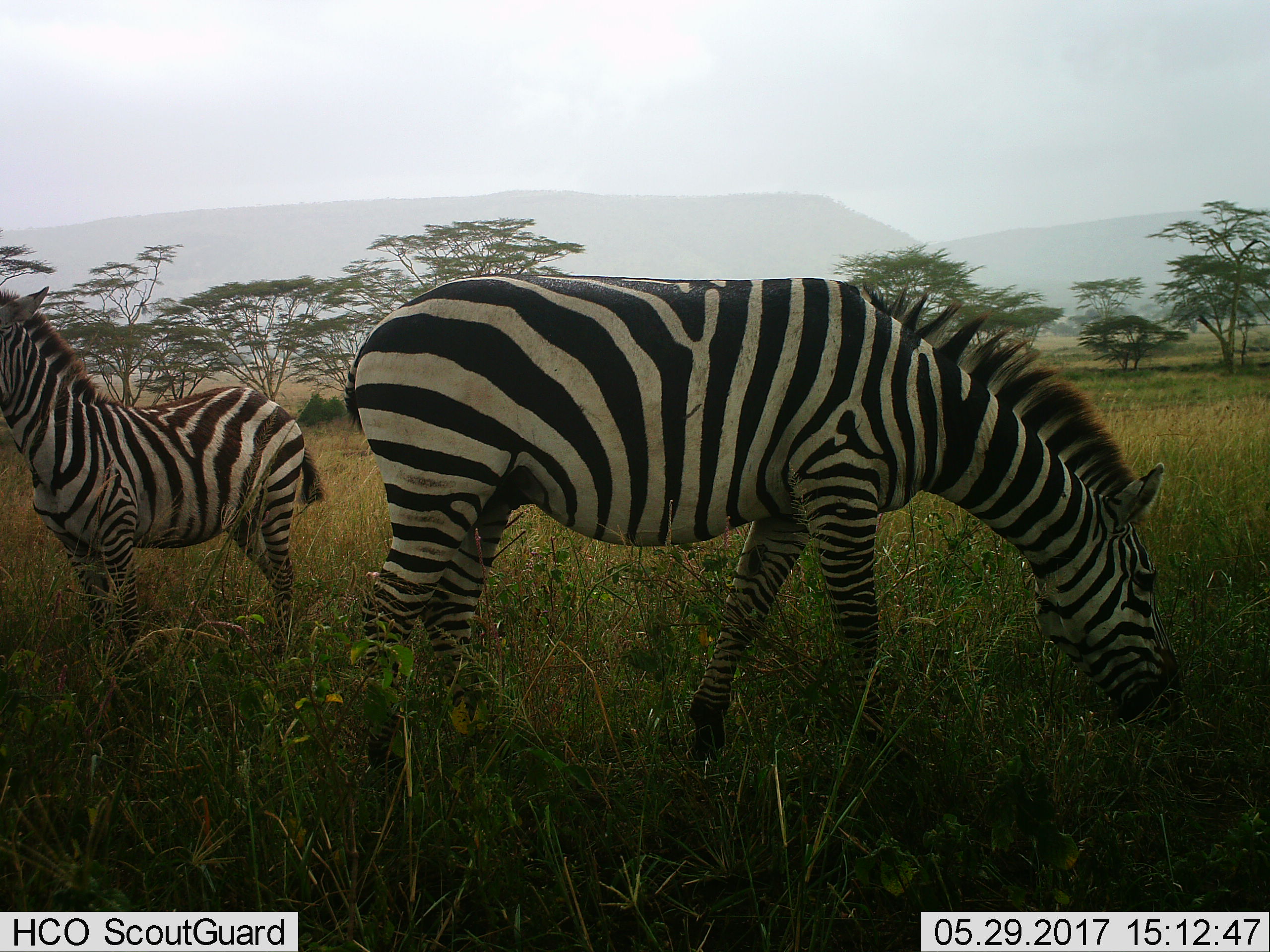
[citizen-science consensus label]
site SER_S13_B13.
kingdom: Animalia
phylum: Chordata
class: Mammalia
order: Perissodactyla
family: Equidae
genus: Equus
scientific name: Equus quagga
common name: plains zebra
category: zebraplains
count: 2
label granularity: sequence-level